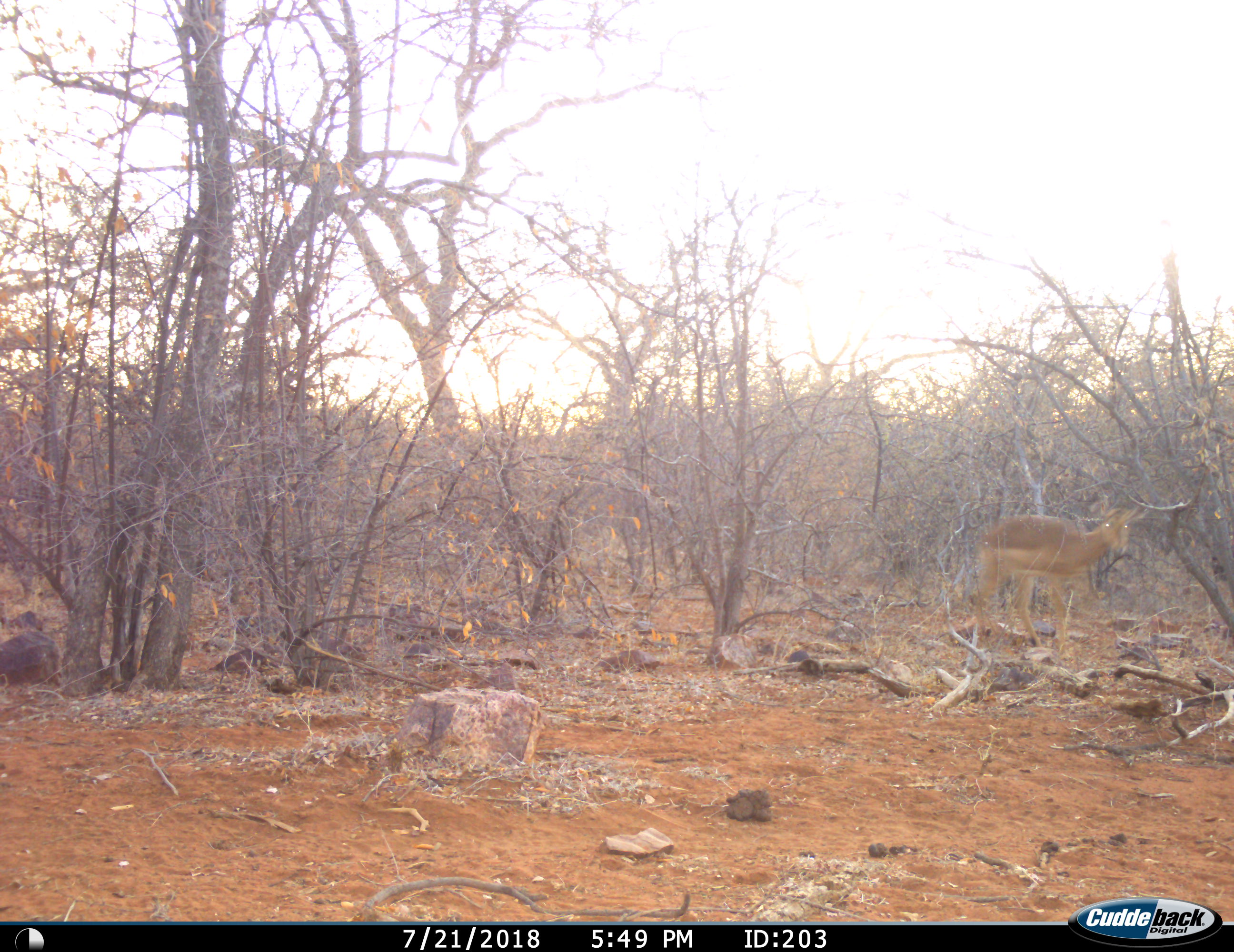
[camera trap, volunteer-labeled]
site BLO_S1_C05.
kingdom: Animalia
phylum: Chordata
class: Mammalia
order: Artiodactyla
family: Bovidae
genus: Aepyceros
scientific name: Aepyceros melampus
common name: impala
Impala (Aepyceros melampus), count 1. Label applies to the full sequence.